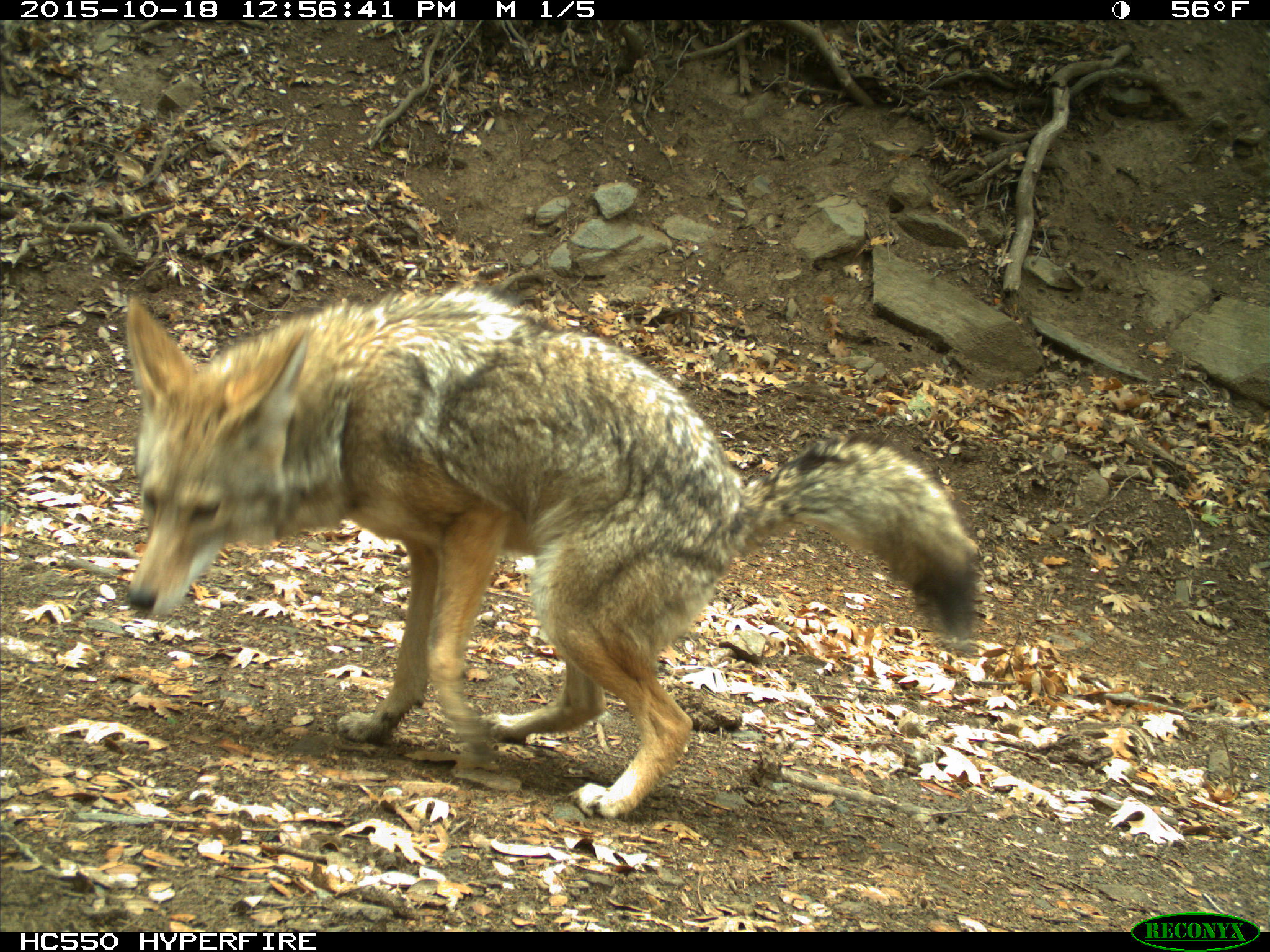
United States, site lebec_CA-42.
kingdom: Animalia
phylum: Chordata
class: Mammalia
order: Carnivora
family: Canidae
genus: Canis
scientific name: Canis latrans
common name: coyote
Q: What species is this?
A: Canis latrans (coyote).